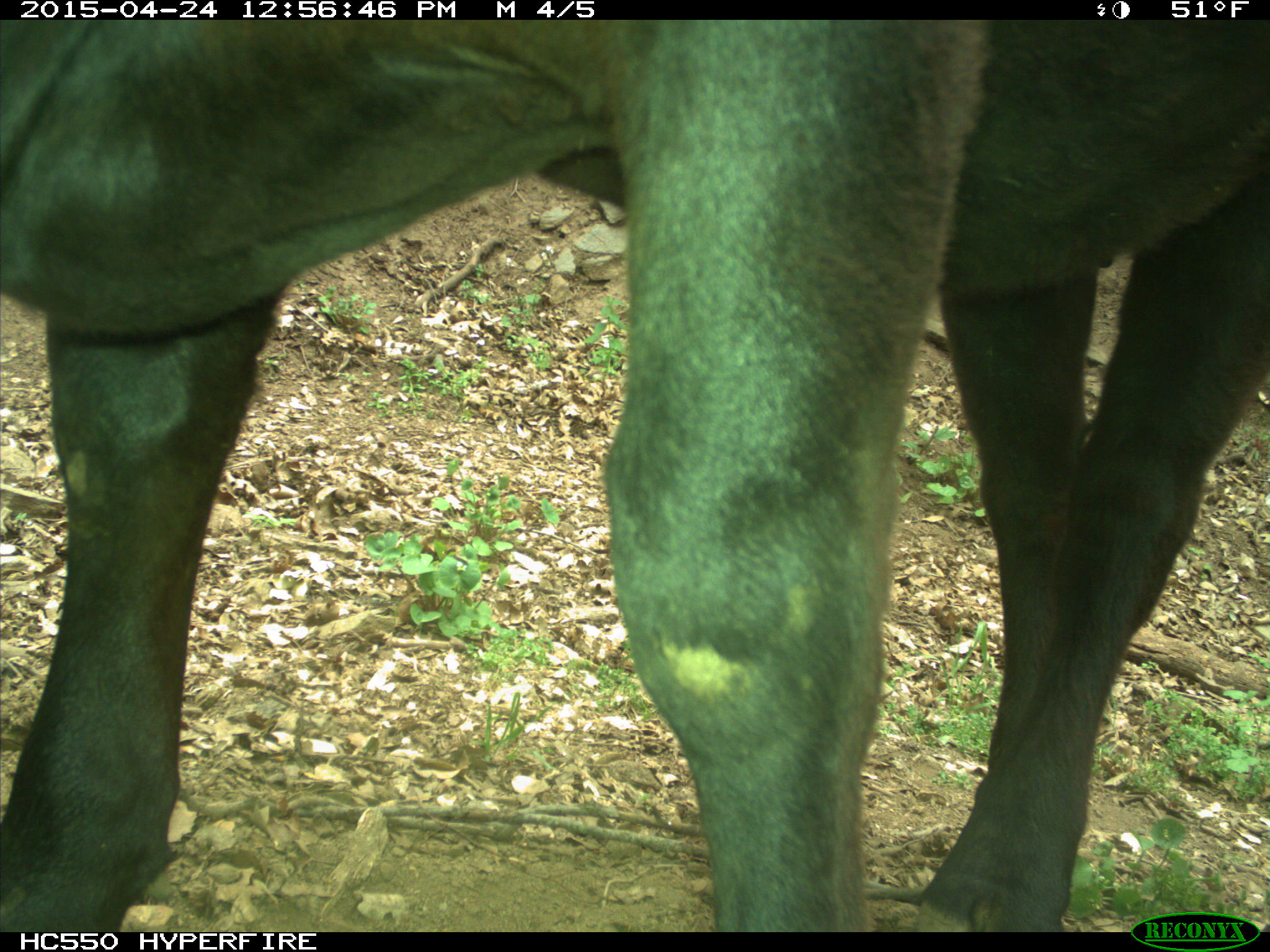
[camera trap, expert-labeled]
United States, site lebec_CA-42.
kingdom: Animalia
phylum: Chordata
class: Mammalia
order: Artiodactyla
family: Bovidae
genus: Bos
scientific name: Bos taurus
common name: domestic cow